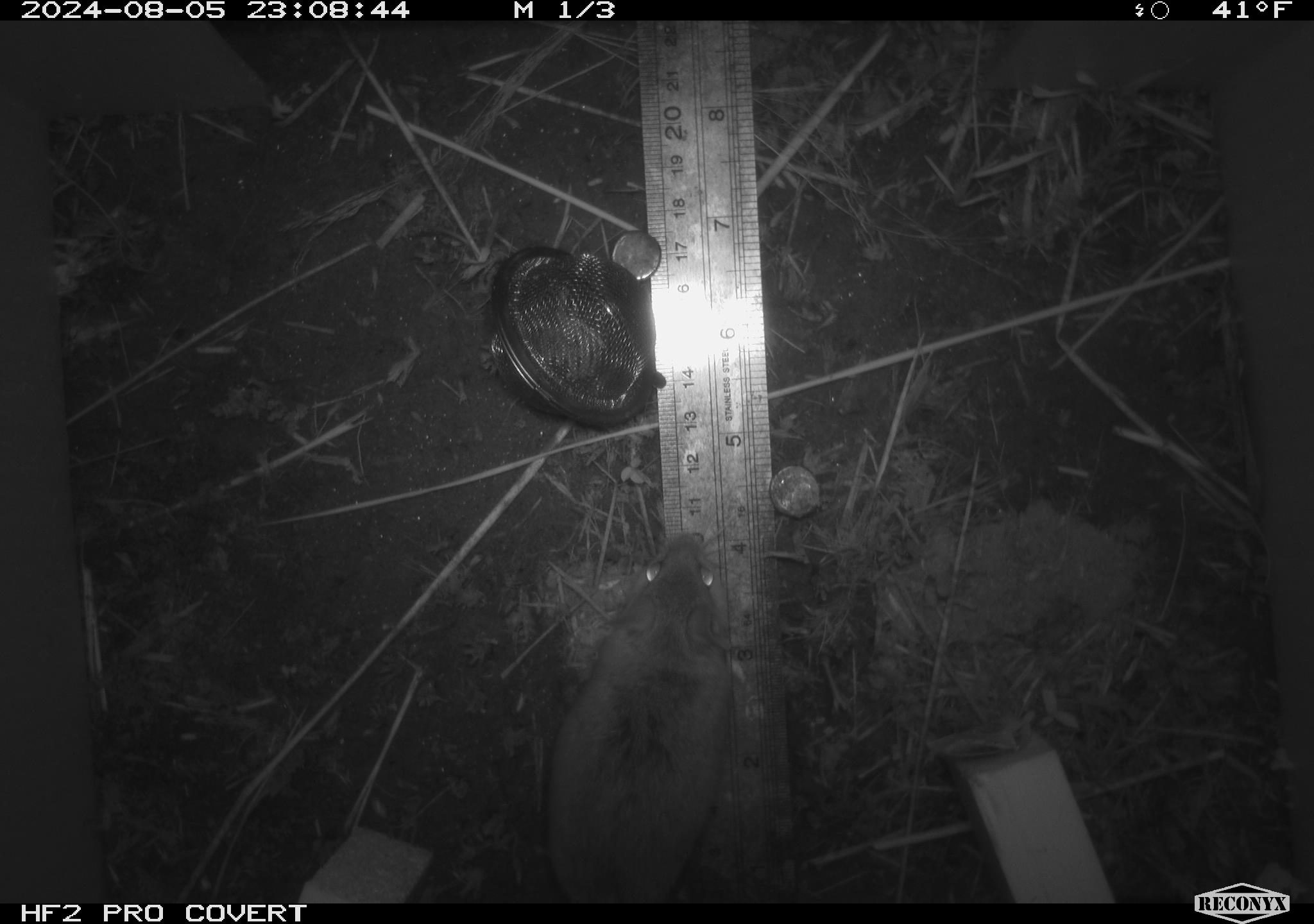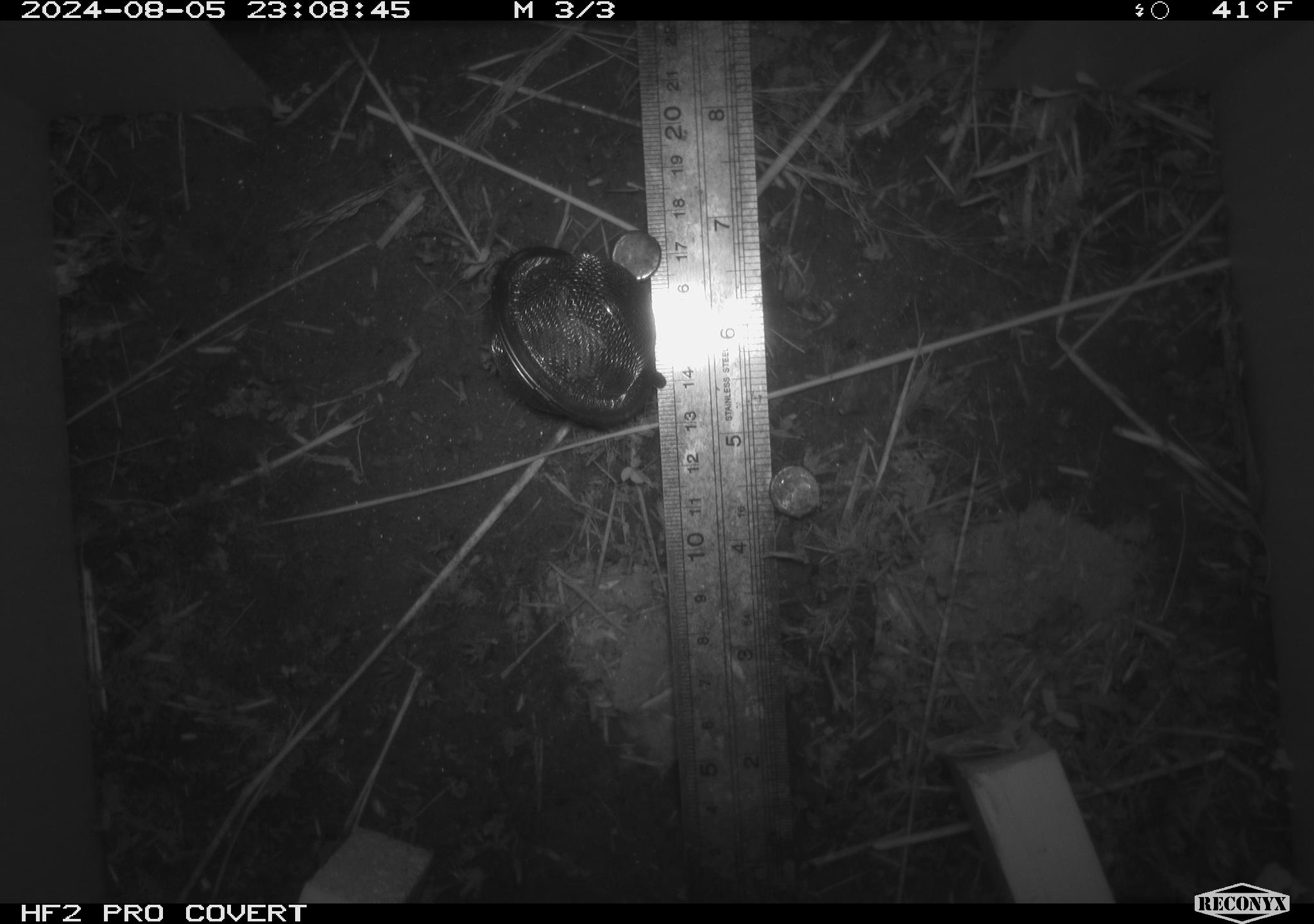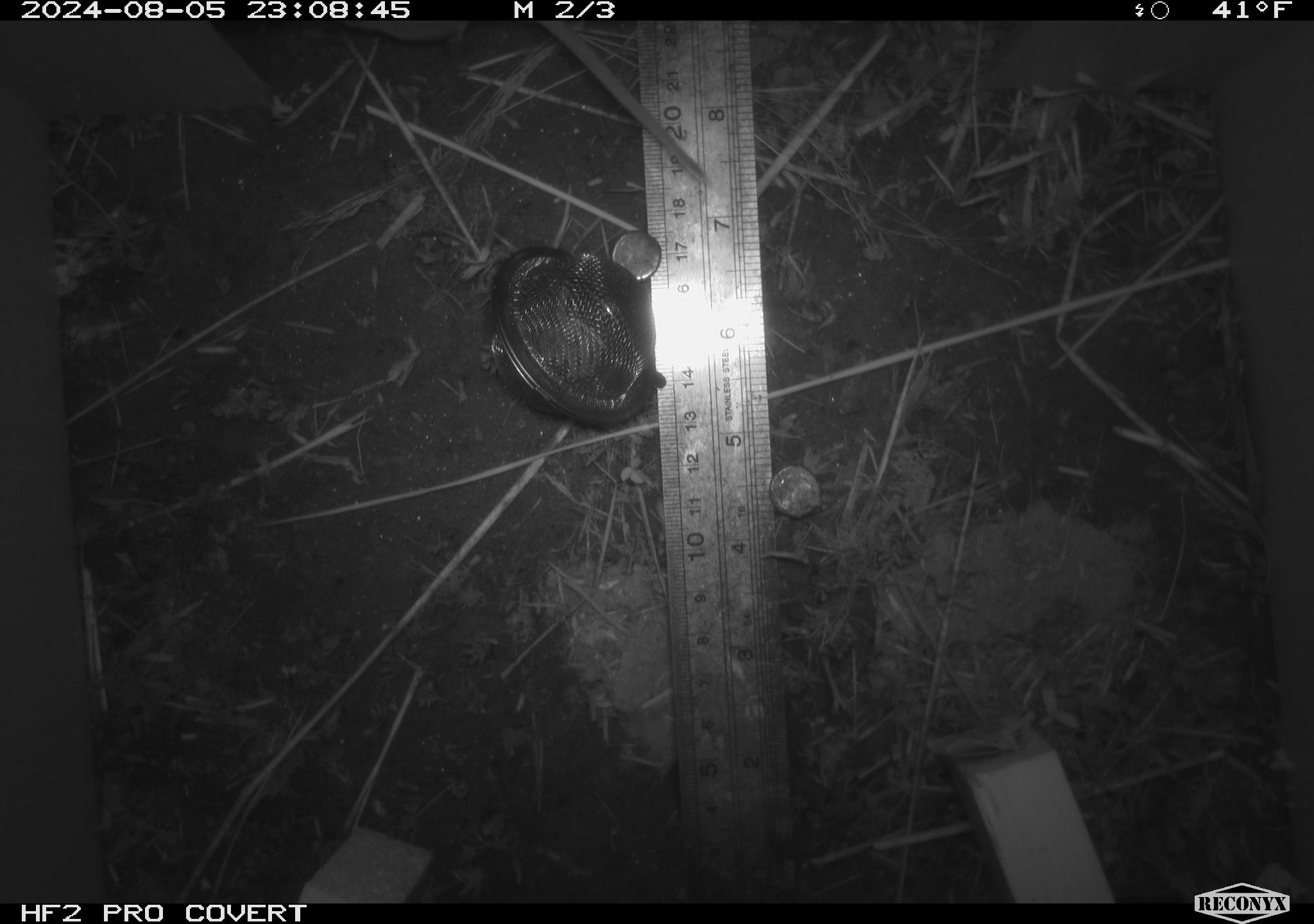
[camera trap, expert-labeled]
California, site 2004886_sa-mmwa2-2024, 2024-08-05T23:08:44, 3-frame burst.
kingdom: Animalia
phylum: Chordata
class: Mammalia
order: Rodentia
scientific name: Rodentia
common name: mouse species